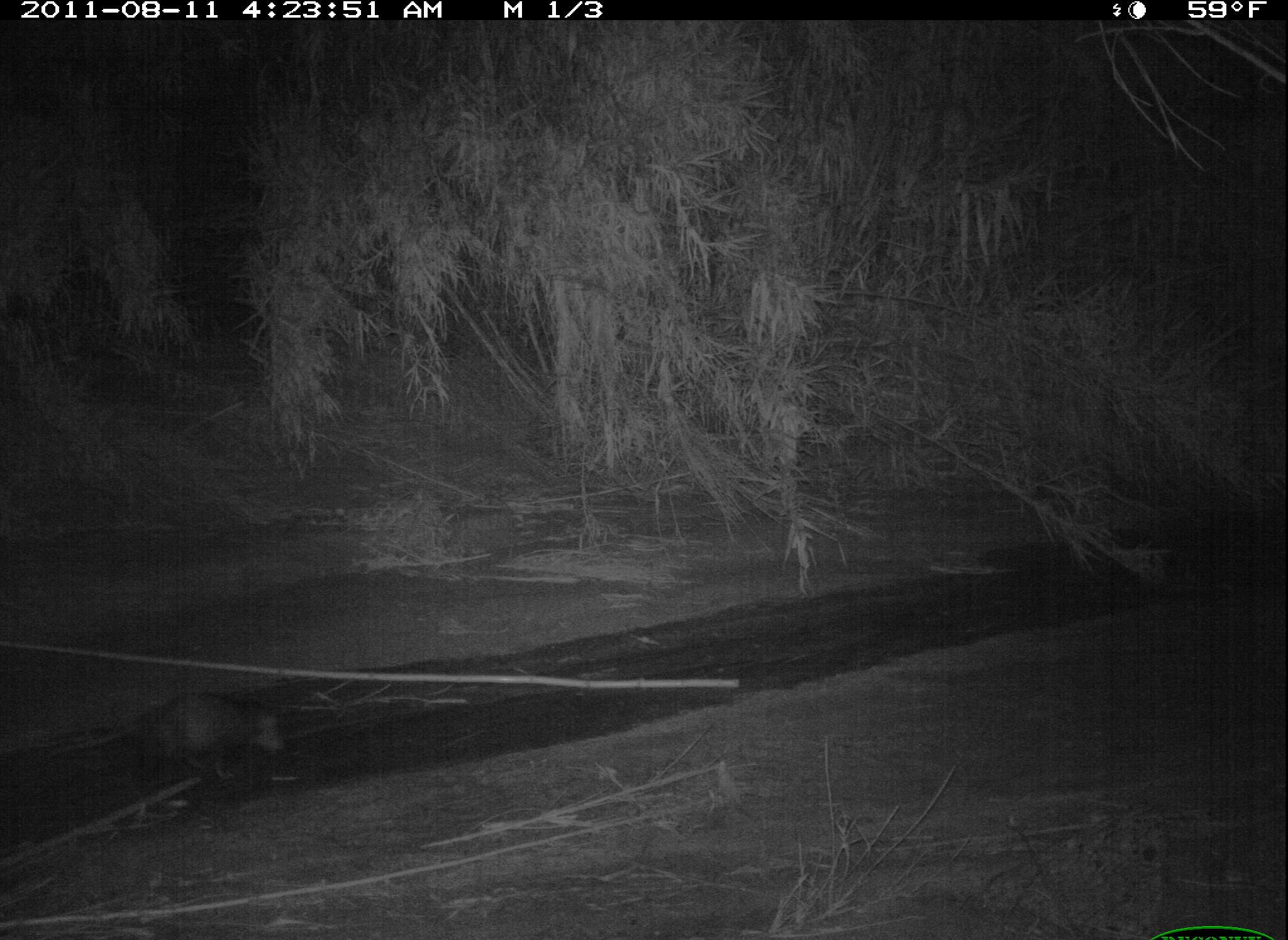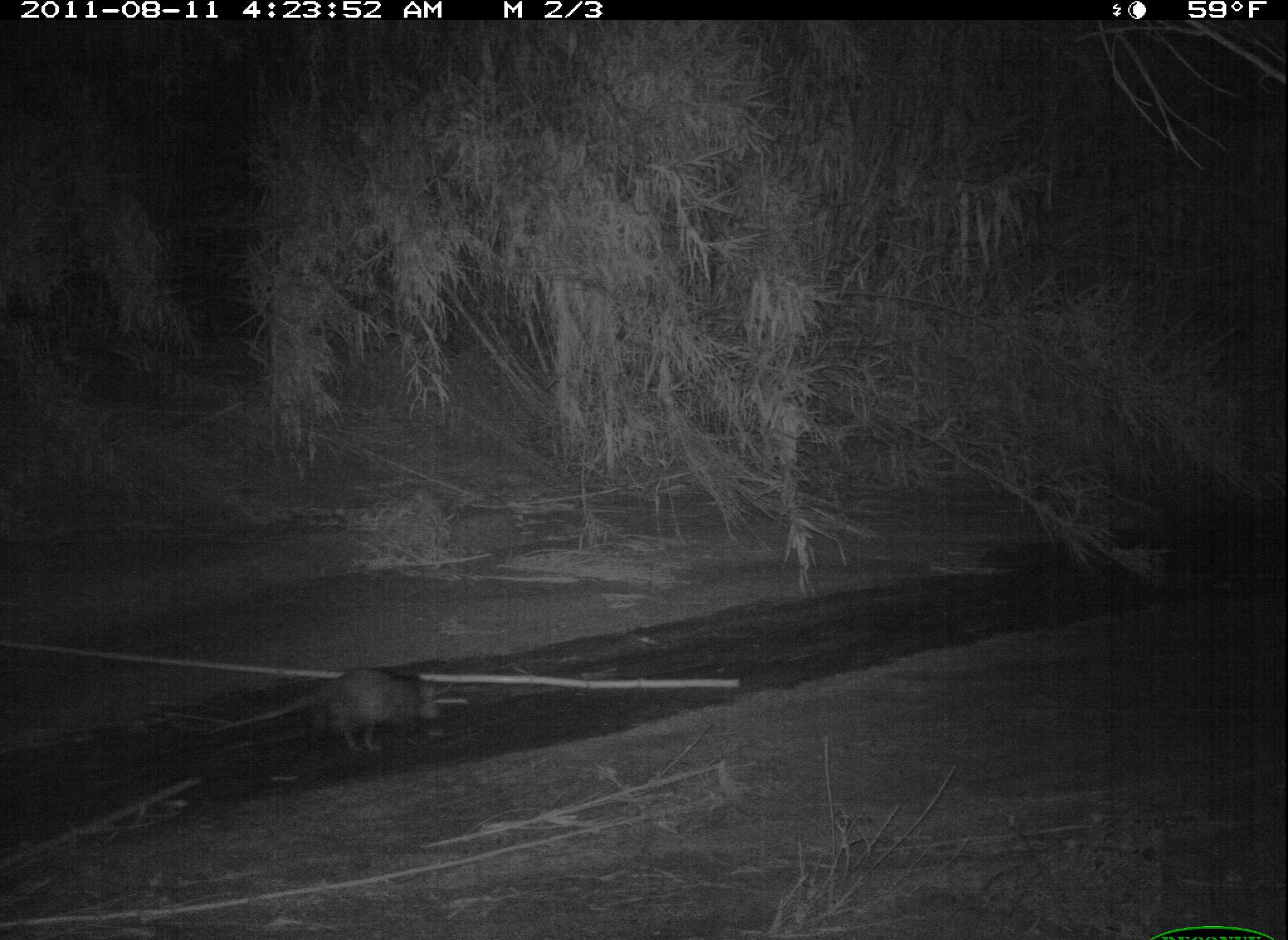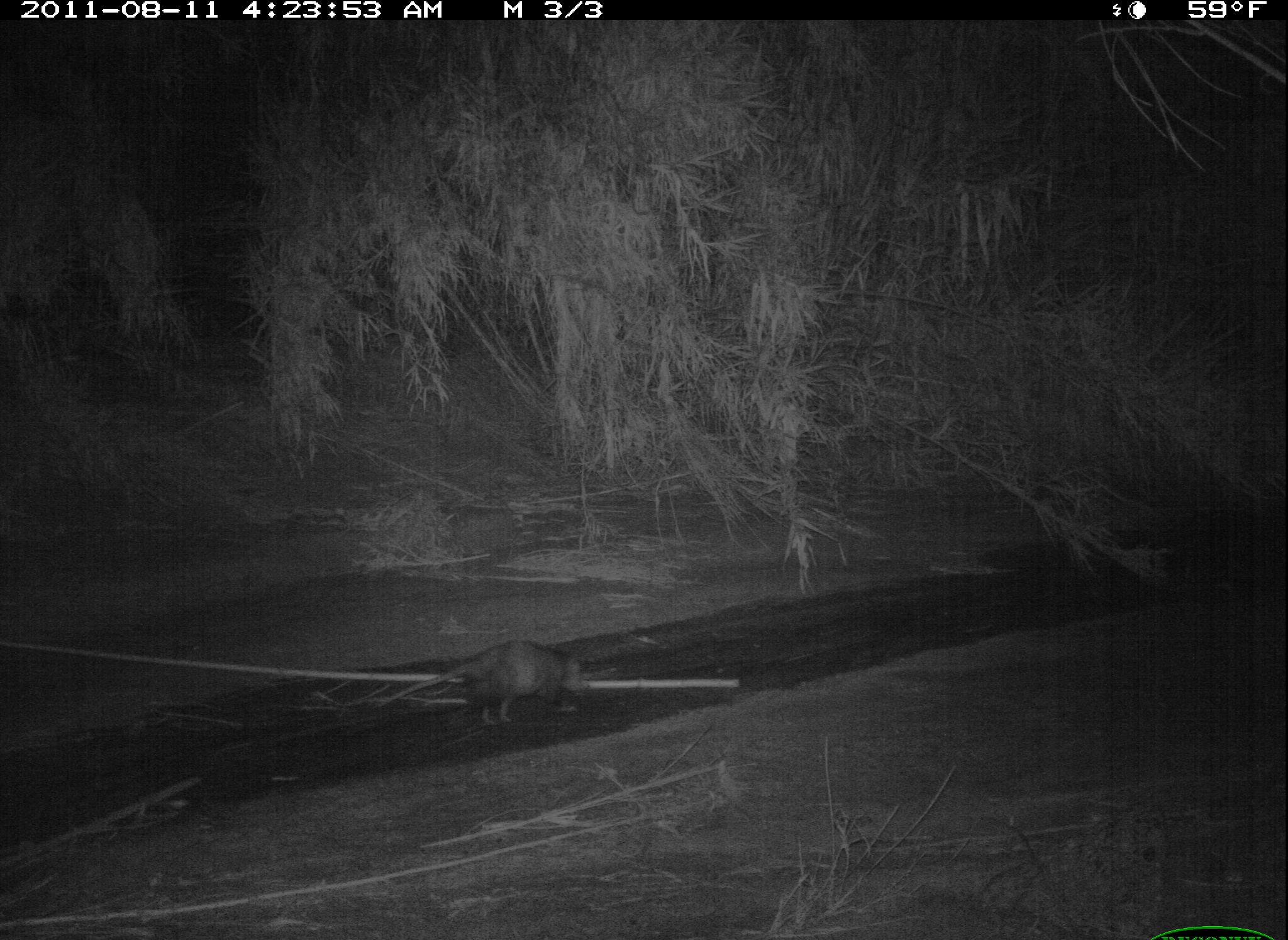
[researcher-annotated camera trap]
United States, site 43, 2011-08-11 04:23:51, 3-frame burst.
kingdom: Animalia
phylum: Chordata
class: Mammalia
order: Didelphimorphia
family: Didelphidae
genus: Didelphis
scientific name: Didelphis virginiana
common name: virginia opossum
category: opossum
Opossum (virginia opossum) (Didelphis virginiana).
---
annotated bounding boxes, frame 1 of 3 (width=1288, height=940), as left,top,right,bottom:
opossum: 64,676,312,825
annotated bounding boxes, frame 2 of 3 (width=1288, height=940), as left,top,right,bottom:
opossum: 206,657,459,773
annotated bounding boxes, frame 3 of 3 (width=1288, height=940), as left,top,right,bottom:
opossum: 372,623,620,749